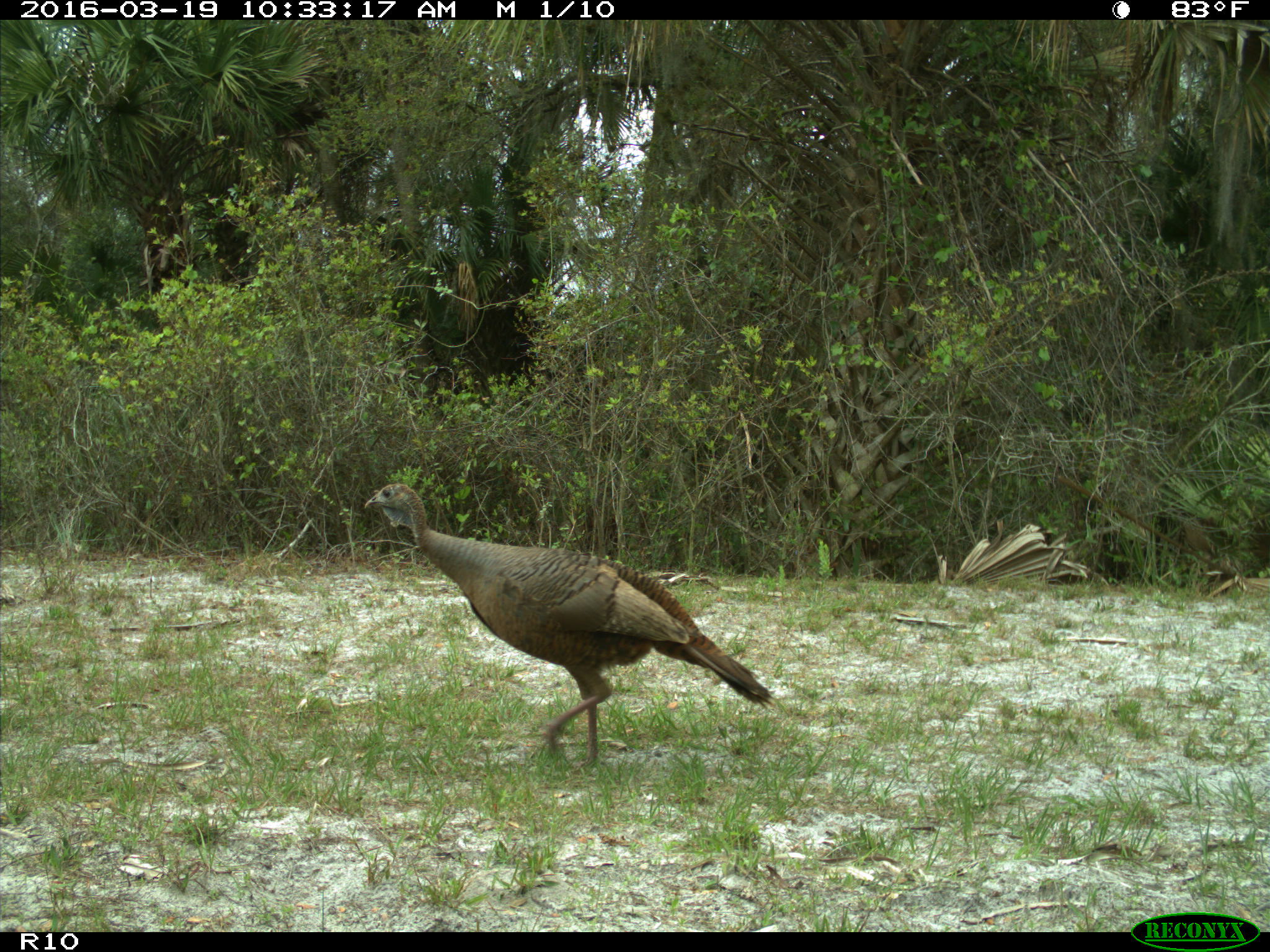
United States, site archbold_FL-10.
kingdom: Animalia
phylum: Chordata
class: Aves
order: Galliformes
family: Phasianidae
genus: Meleagris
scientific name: Meleagris gallopavo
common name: wild turkey